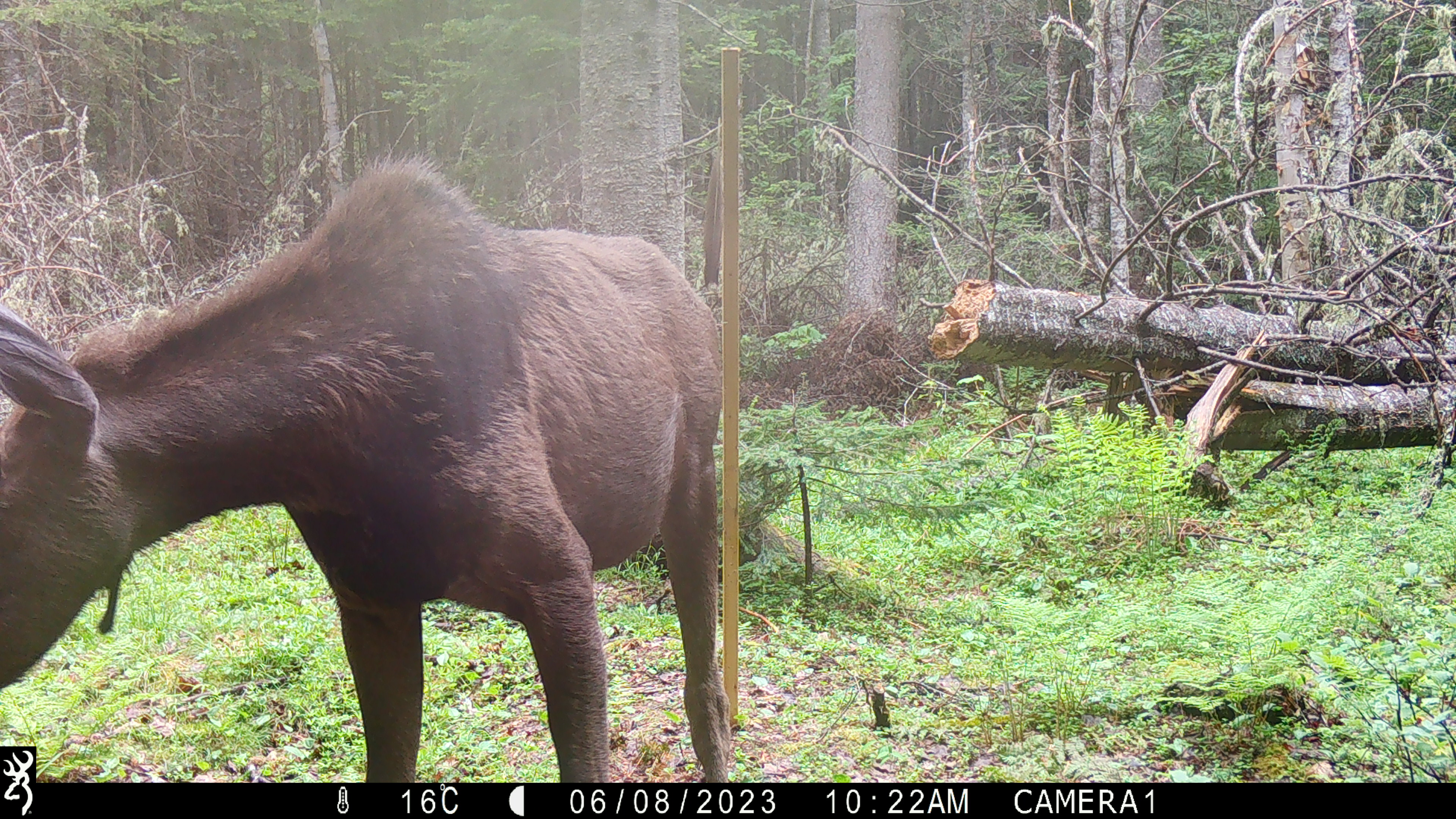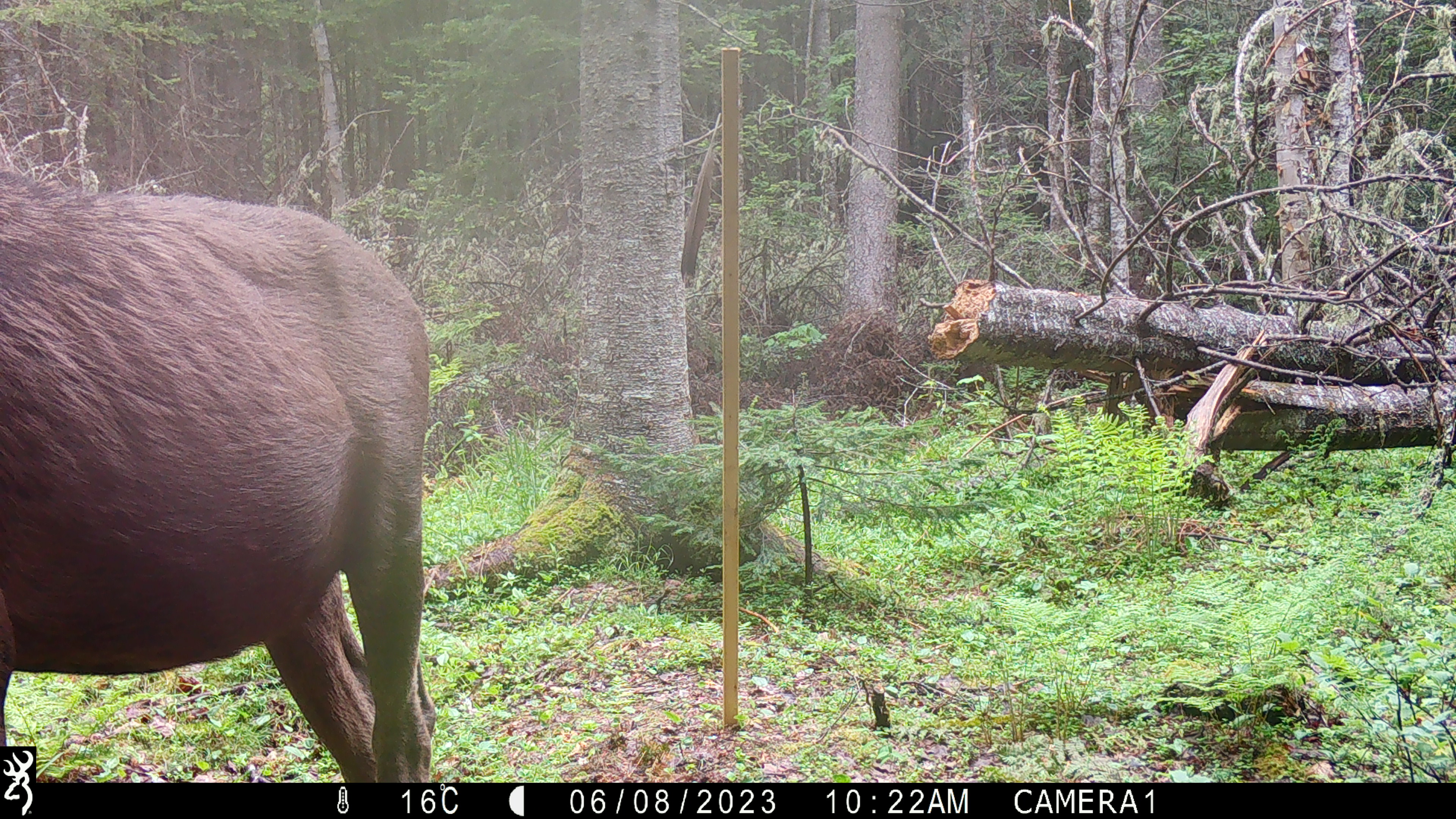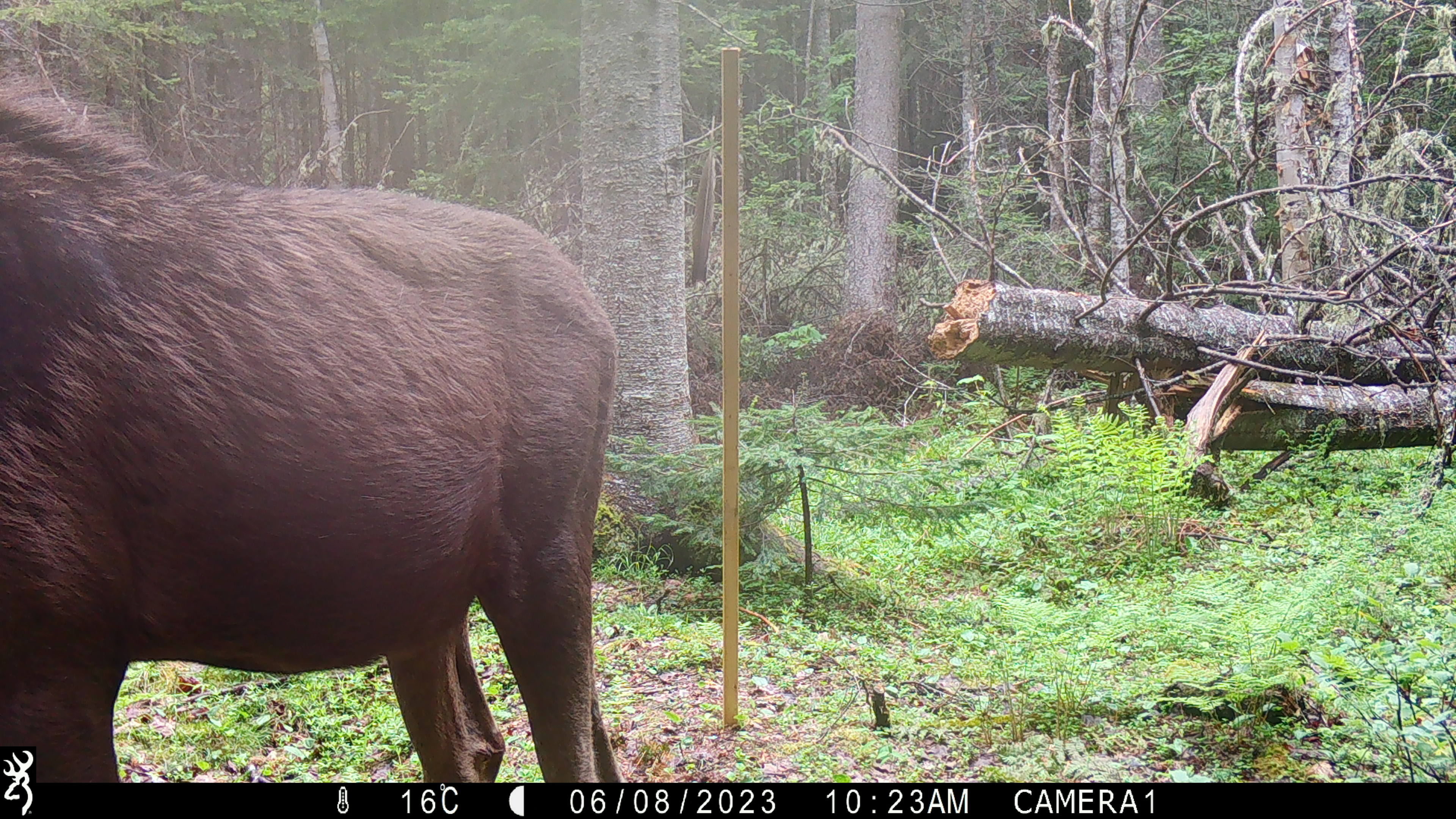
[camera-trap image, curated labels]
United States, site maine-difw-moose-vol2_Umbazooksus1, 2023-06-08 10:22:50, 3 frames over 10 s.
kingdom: Animalia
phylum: Chordata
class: Mammalia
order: Artiodactyla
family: Cervidae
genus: Alces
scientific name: Alces alces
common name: moose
Moose (Alces alces).